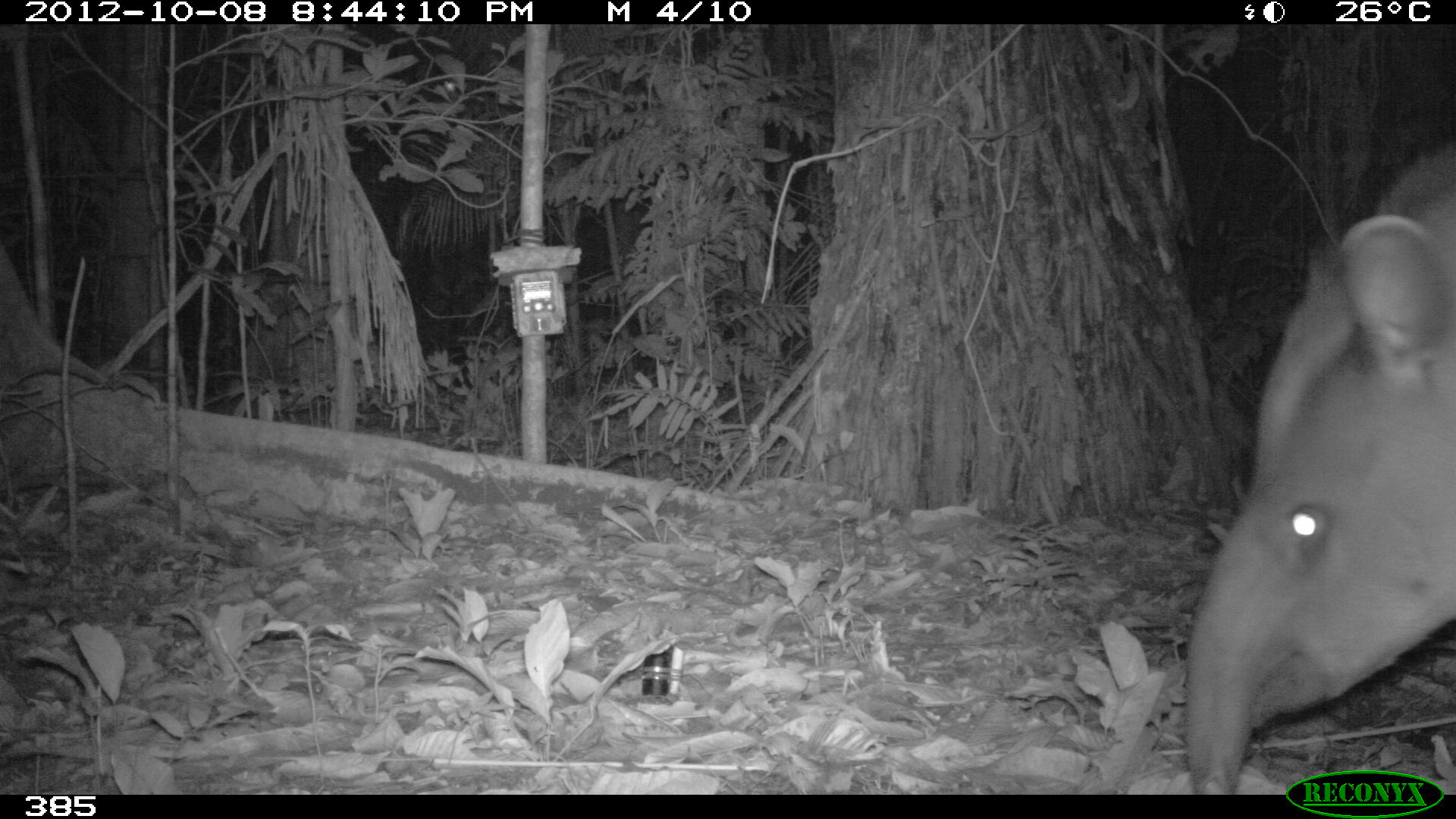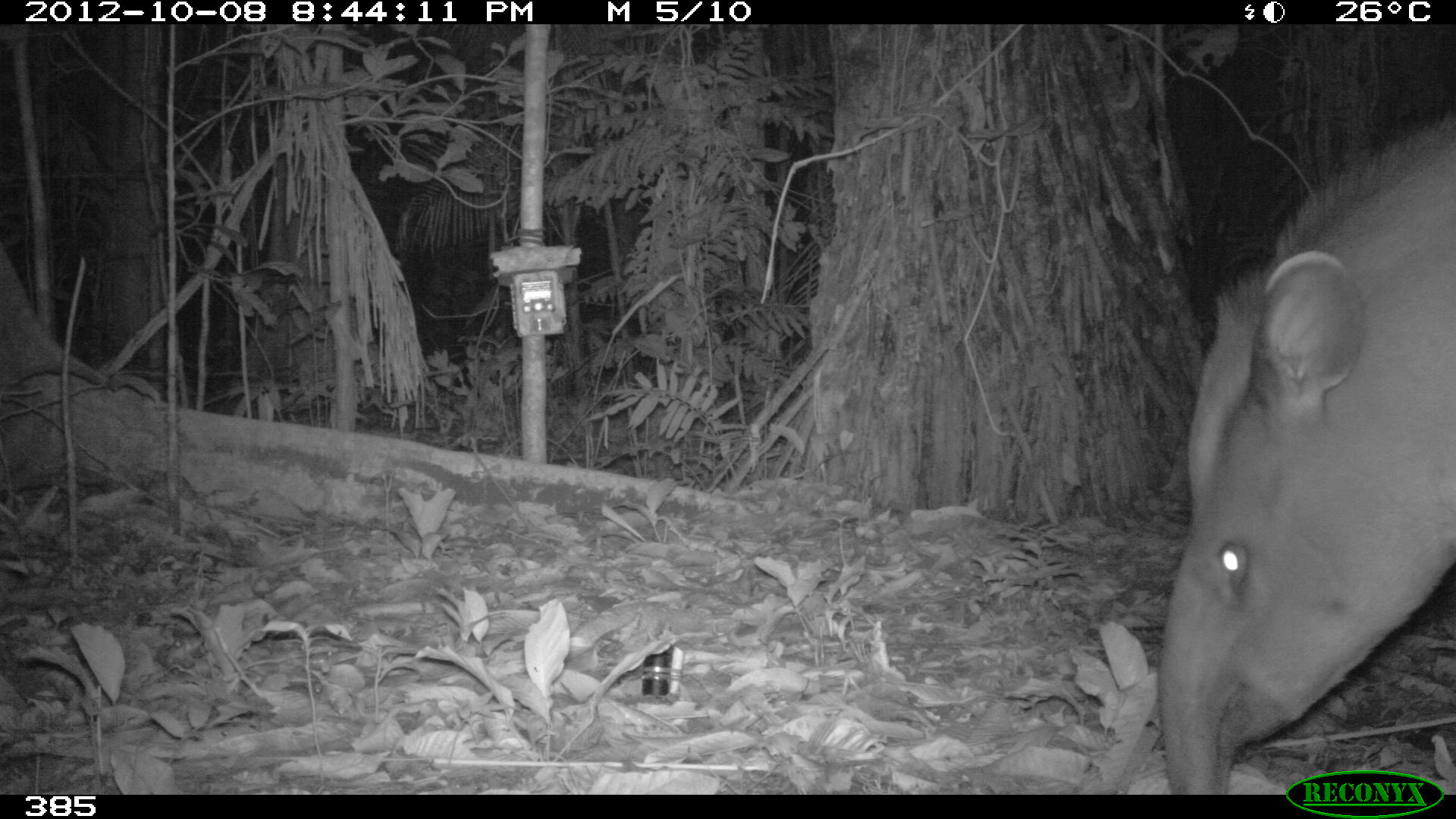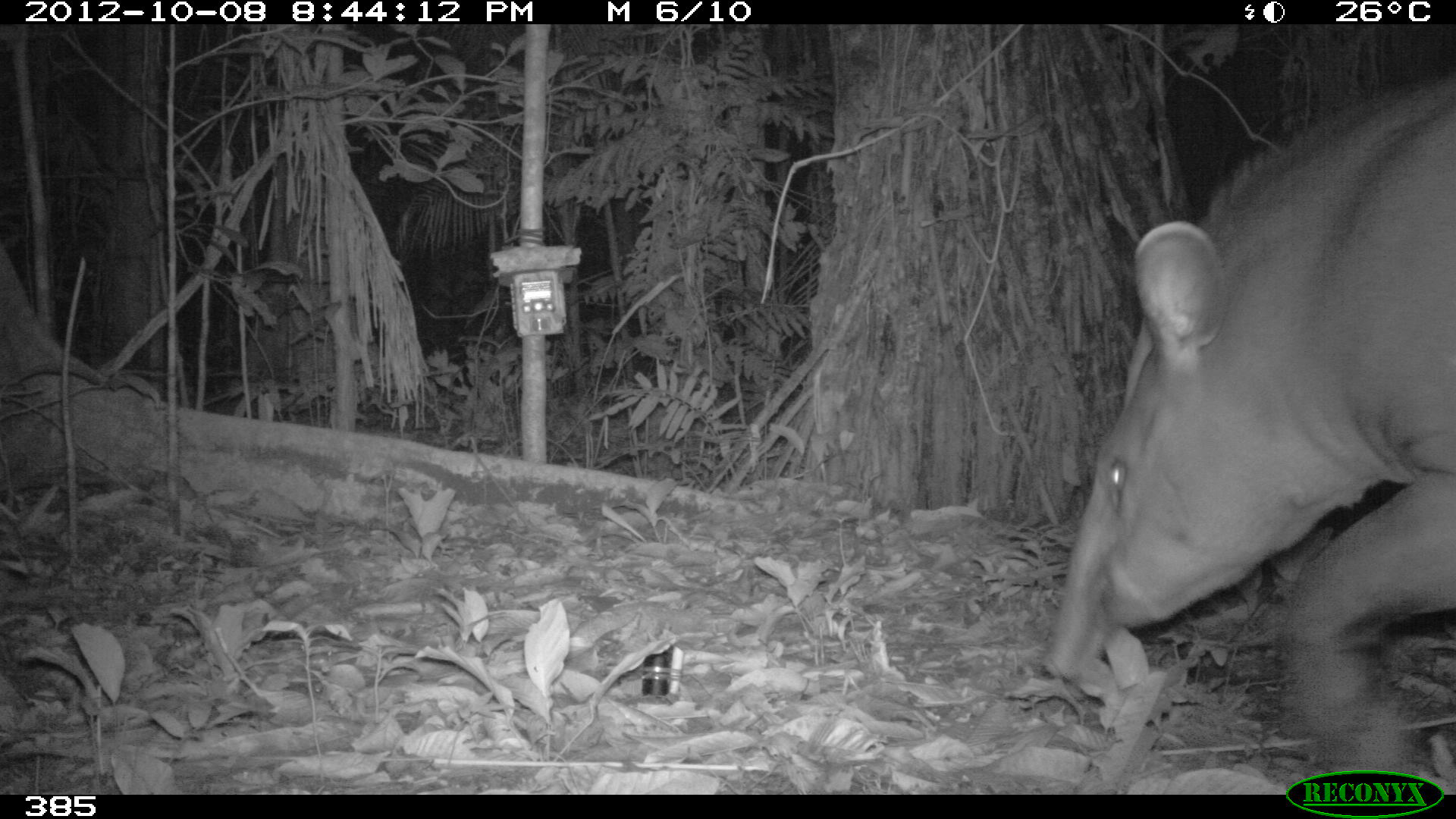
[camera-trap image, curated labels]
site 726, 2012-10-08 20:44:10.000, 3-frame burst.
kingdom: Animalia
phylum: Chordata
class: Mammalia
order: Perissodactyla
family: Tapiridae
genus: Tapirus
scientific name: Tapirus terrestris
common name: south american tapir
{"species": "Tapirus terrestris (south american tapir)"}